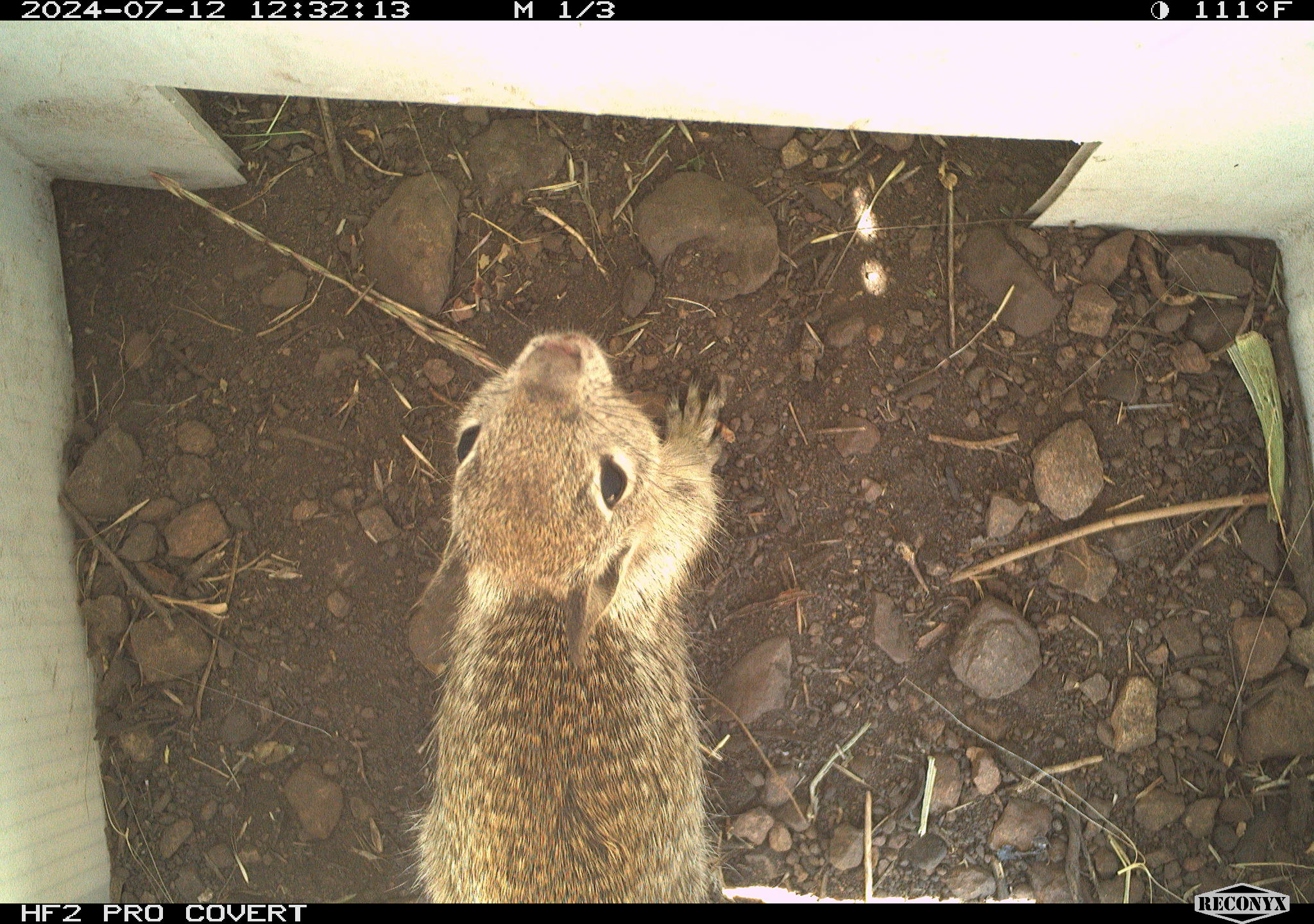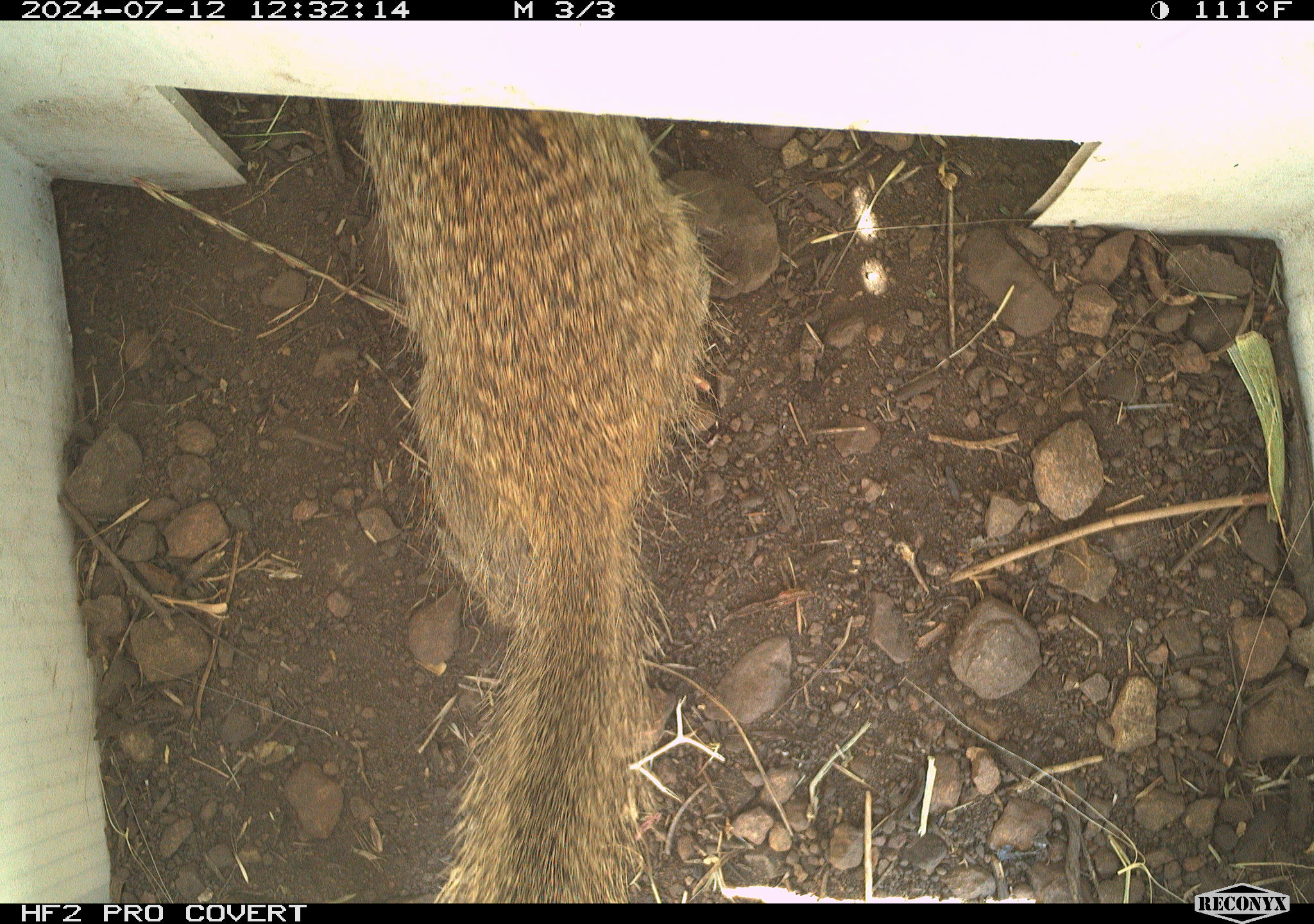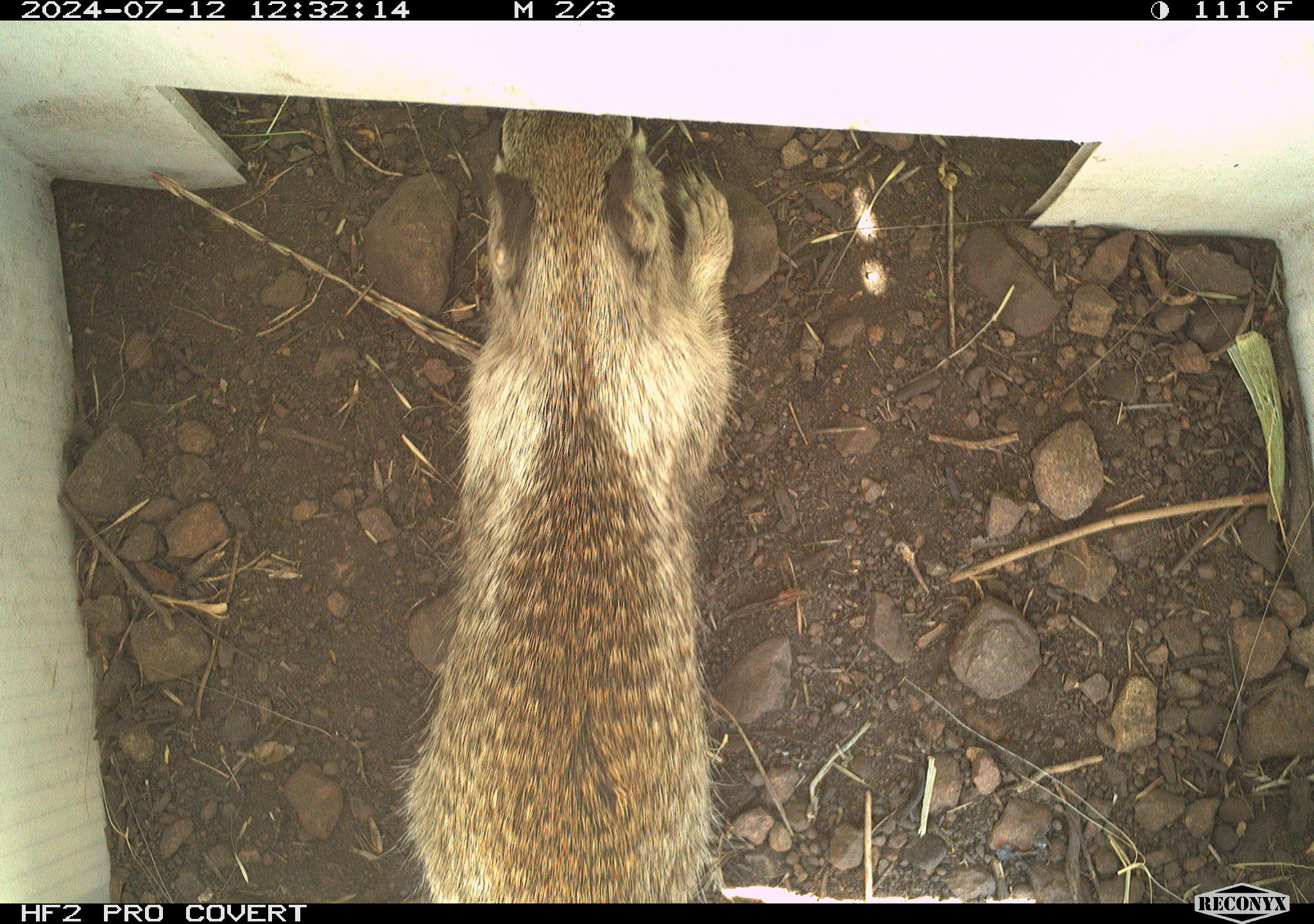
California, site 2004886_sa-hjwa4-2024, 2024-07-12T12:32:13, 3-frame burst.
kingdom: Animalia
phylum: Chordata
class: Mammalia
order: Rodentia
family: Sciuridae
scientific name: Sciuridae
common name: squirrels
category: sciuridae family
Sciuridae family (squirrels) (Sciuridae).